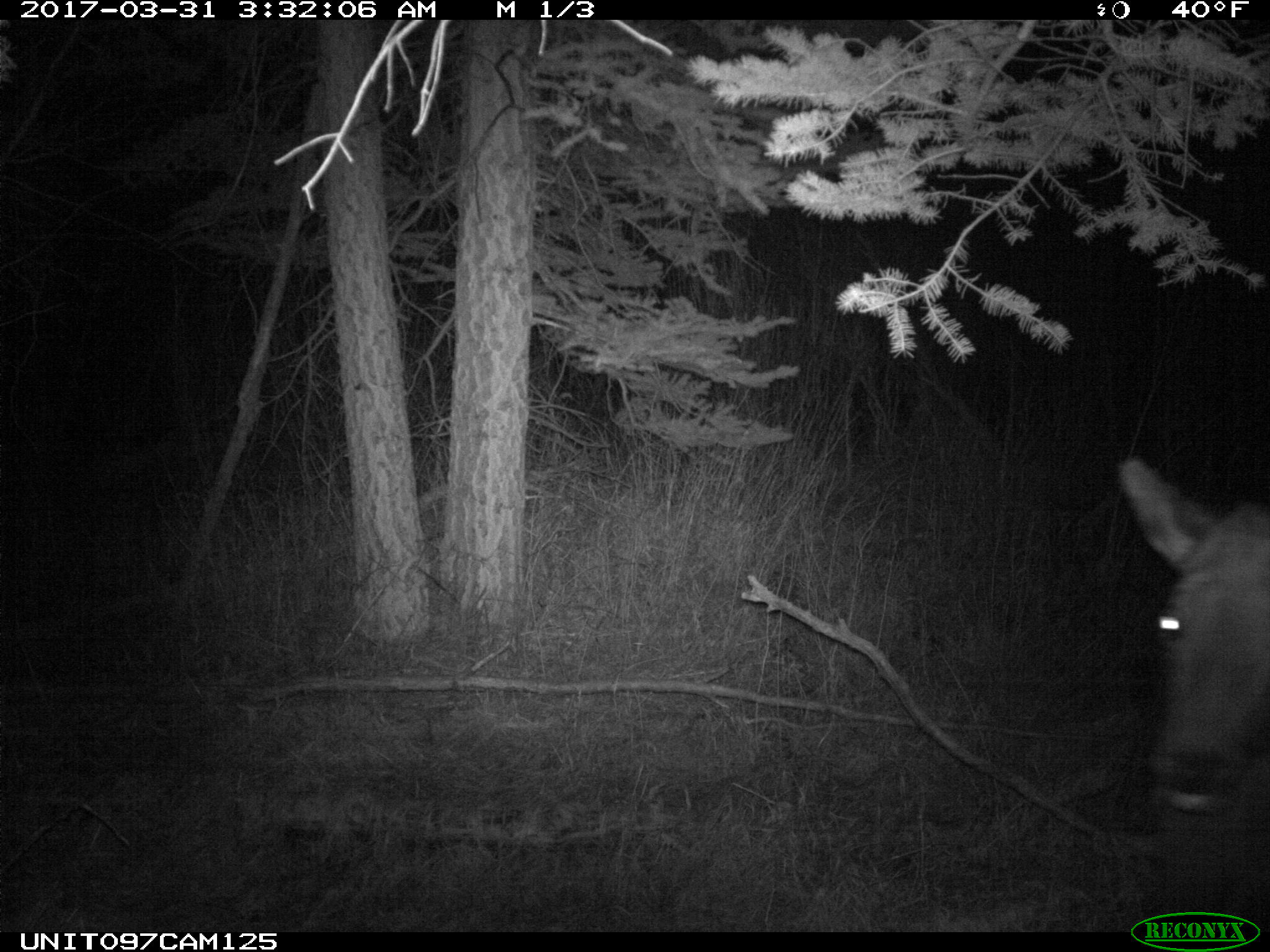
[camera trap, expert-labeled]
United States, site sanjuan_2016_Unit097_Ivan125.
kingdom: Animalia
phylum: Chordata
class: Mammalia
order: Artiodactyla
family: Cervidae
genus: Cervus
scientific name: Cervus elaphus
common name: red deer